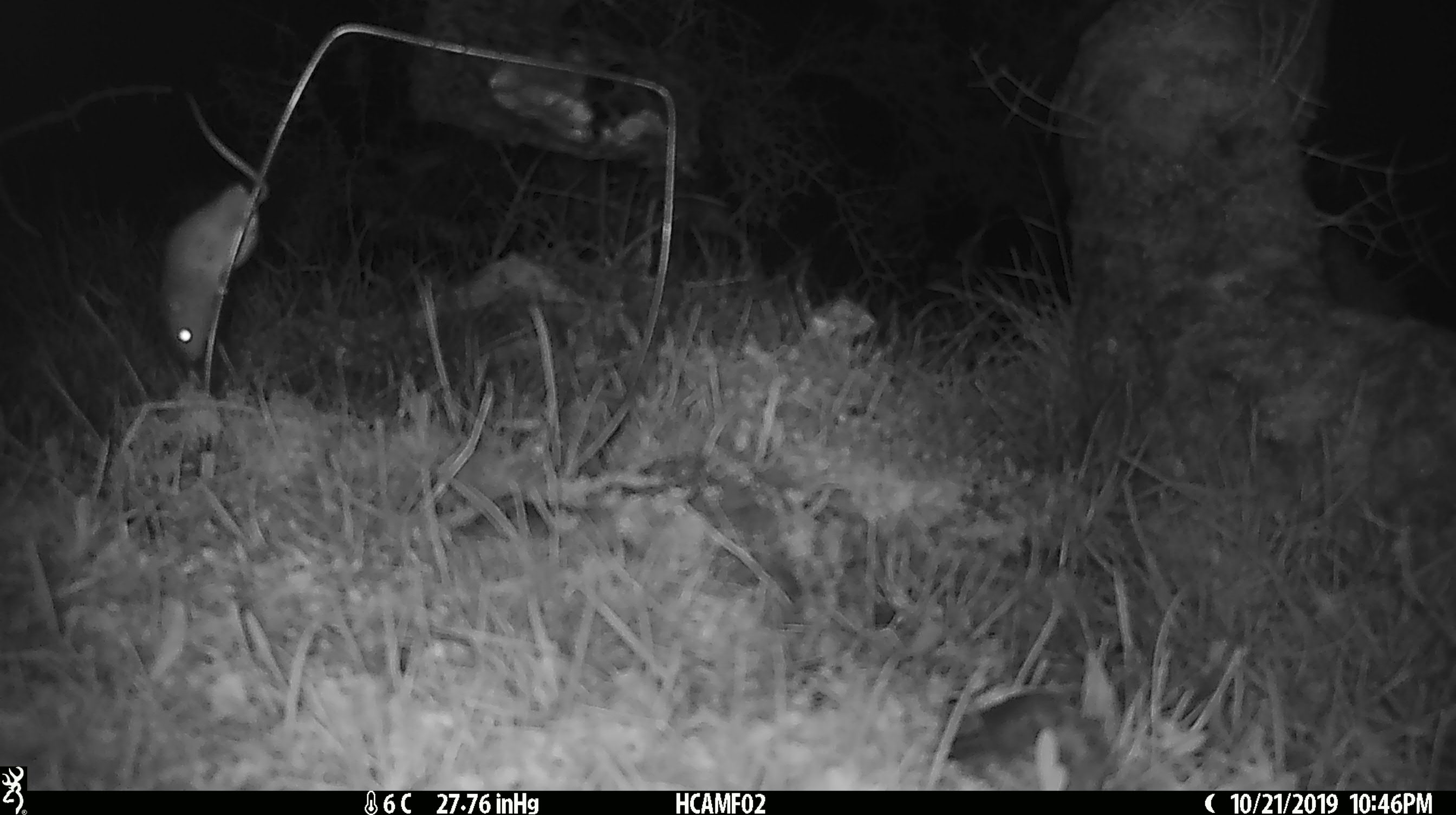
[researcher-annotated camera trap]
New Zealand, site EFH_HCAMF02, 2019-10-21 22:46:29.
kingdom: Animalia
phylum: Chordata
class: Mammalia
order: Rodentia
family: Muridae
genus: Mus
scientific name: Mus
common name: mouse